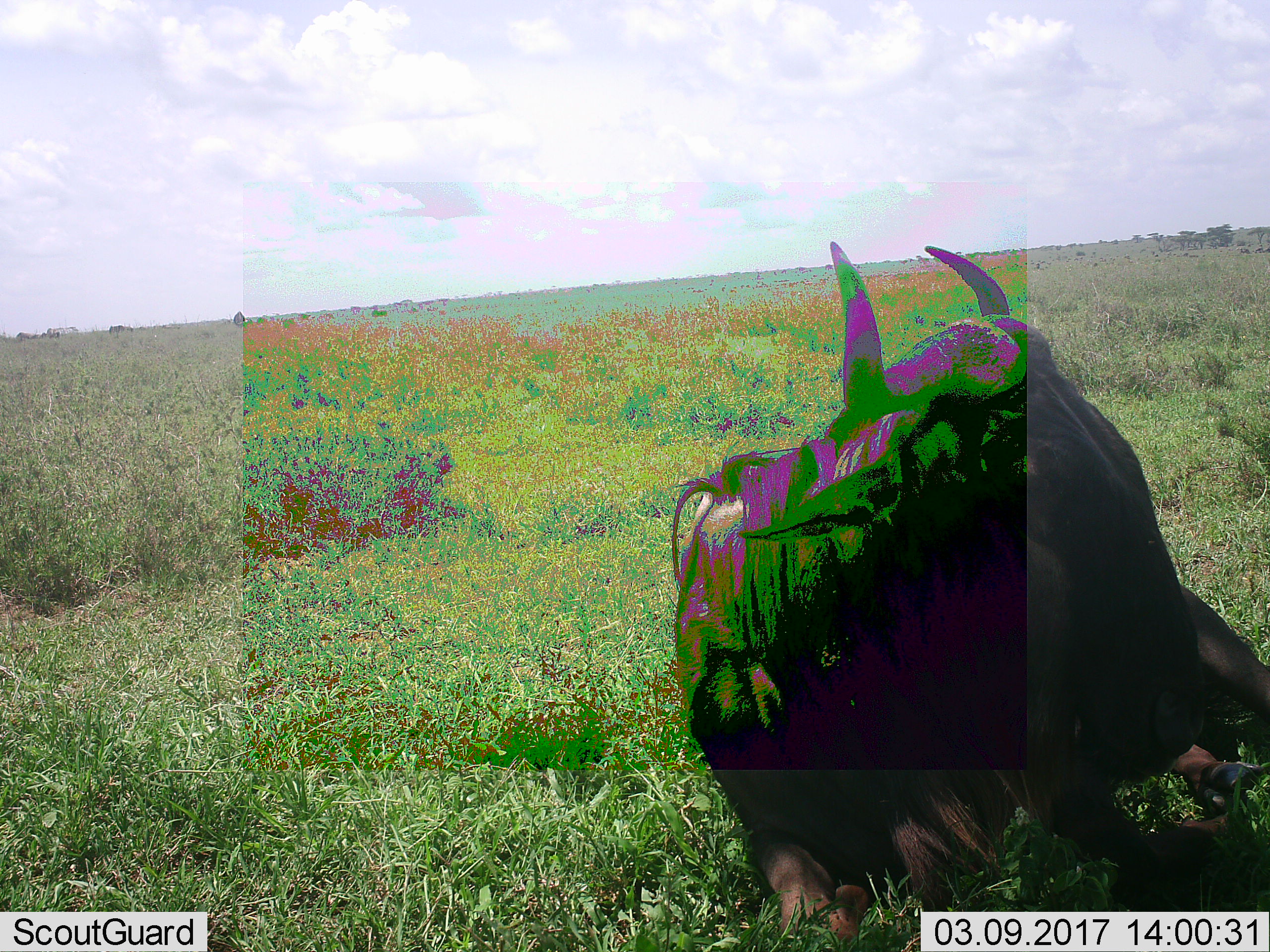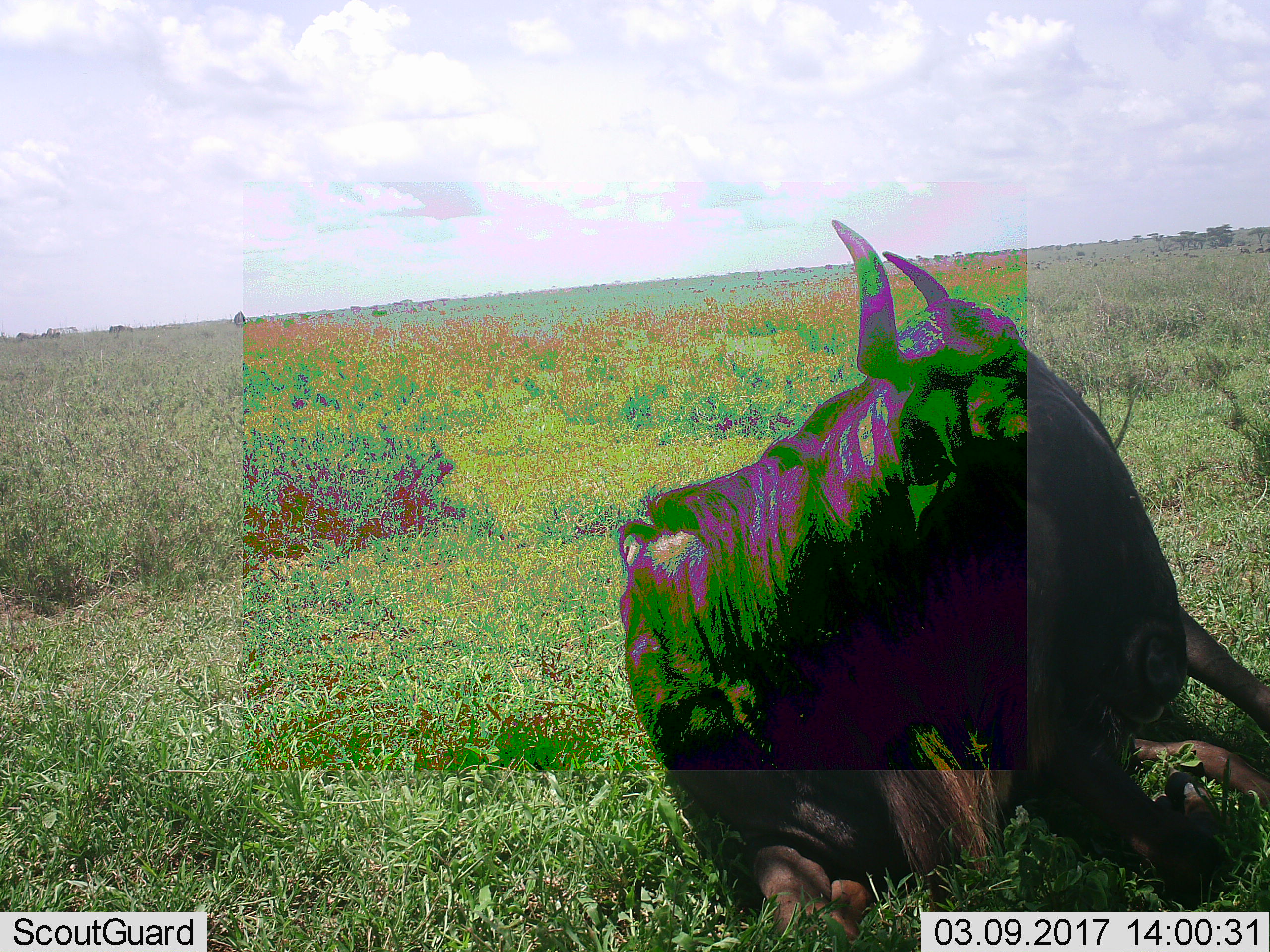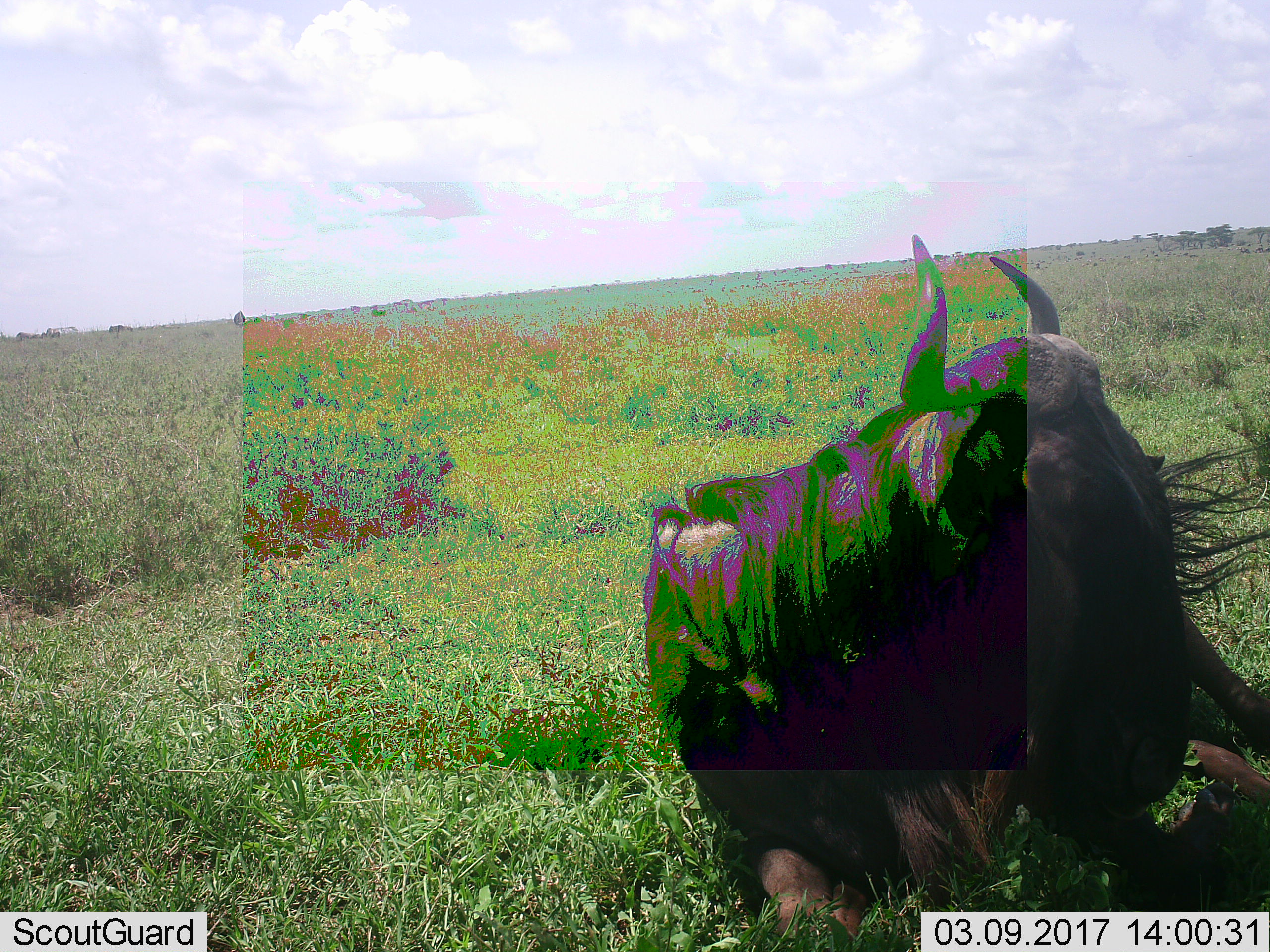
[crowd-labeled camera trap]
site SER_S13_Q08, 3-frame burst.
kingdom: Animalia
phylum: Chordata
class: Mammalia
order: Artiodactyla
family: Bovidae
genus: Connochaetes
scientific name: Connochaetes taurinus taurinus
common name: blue wildebeest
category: wildebeestblue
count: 1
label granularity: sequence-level